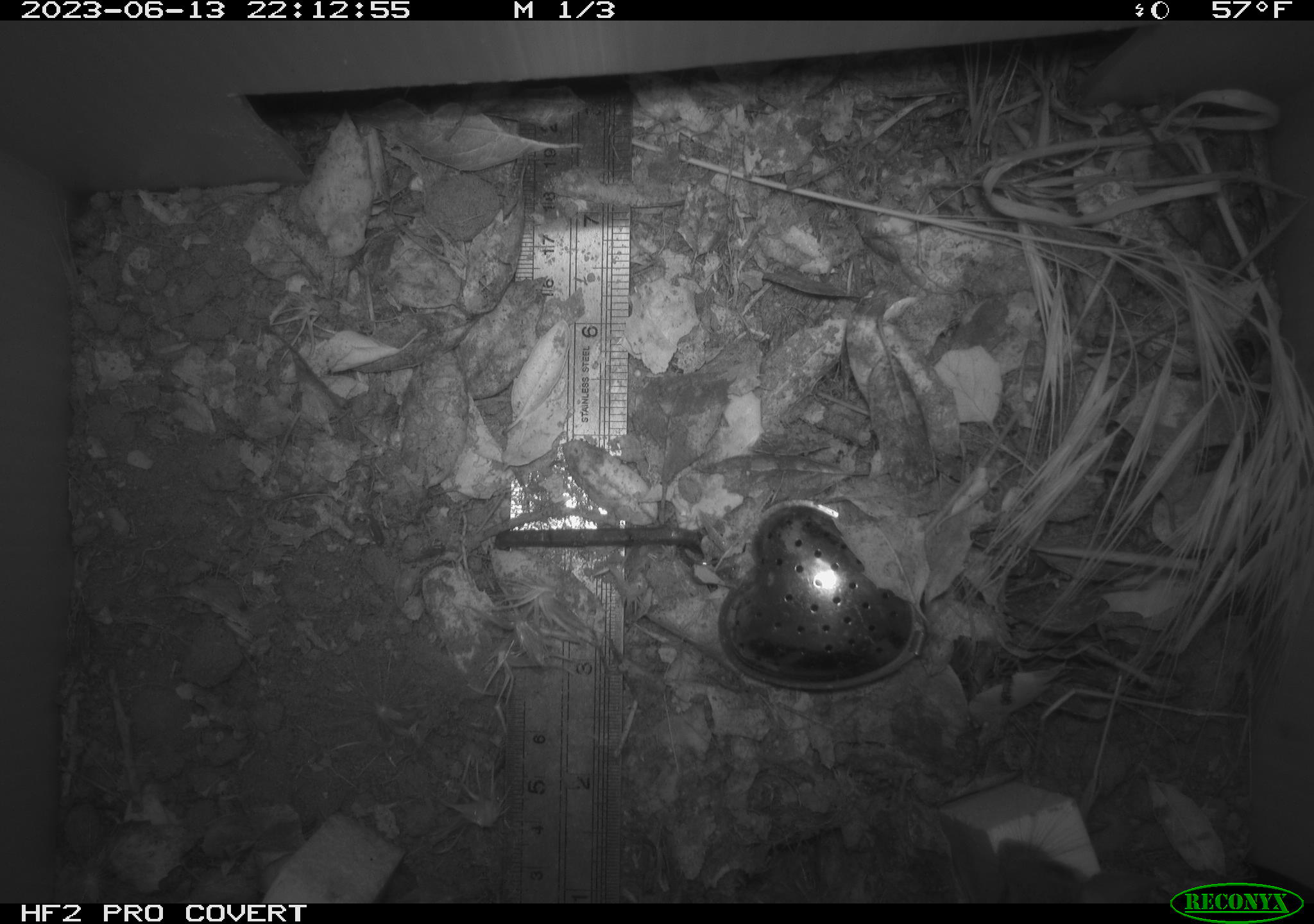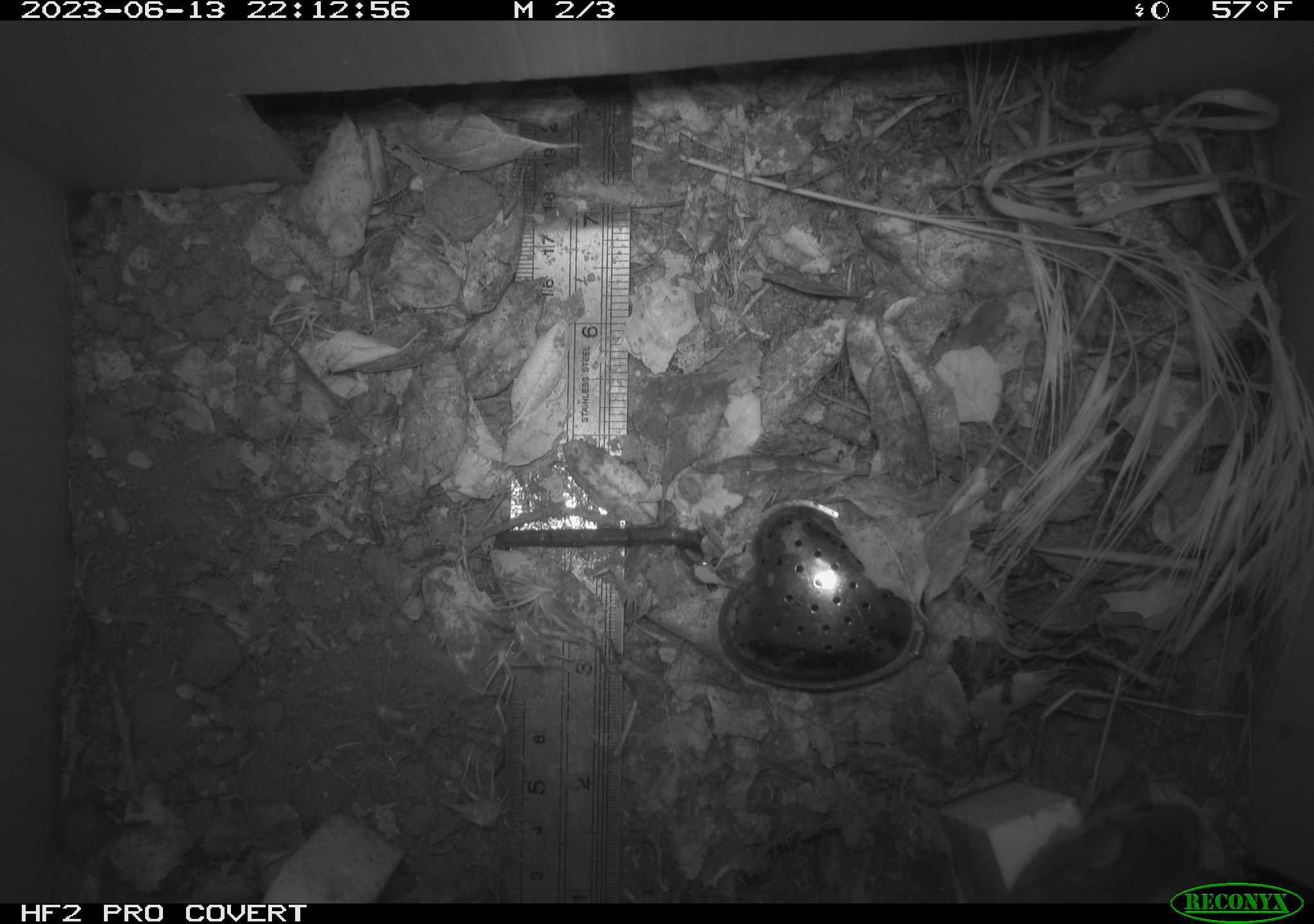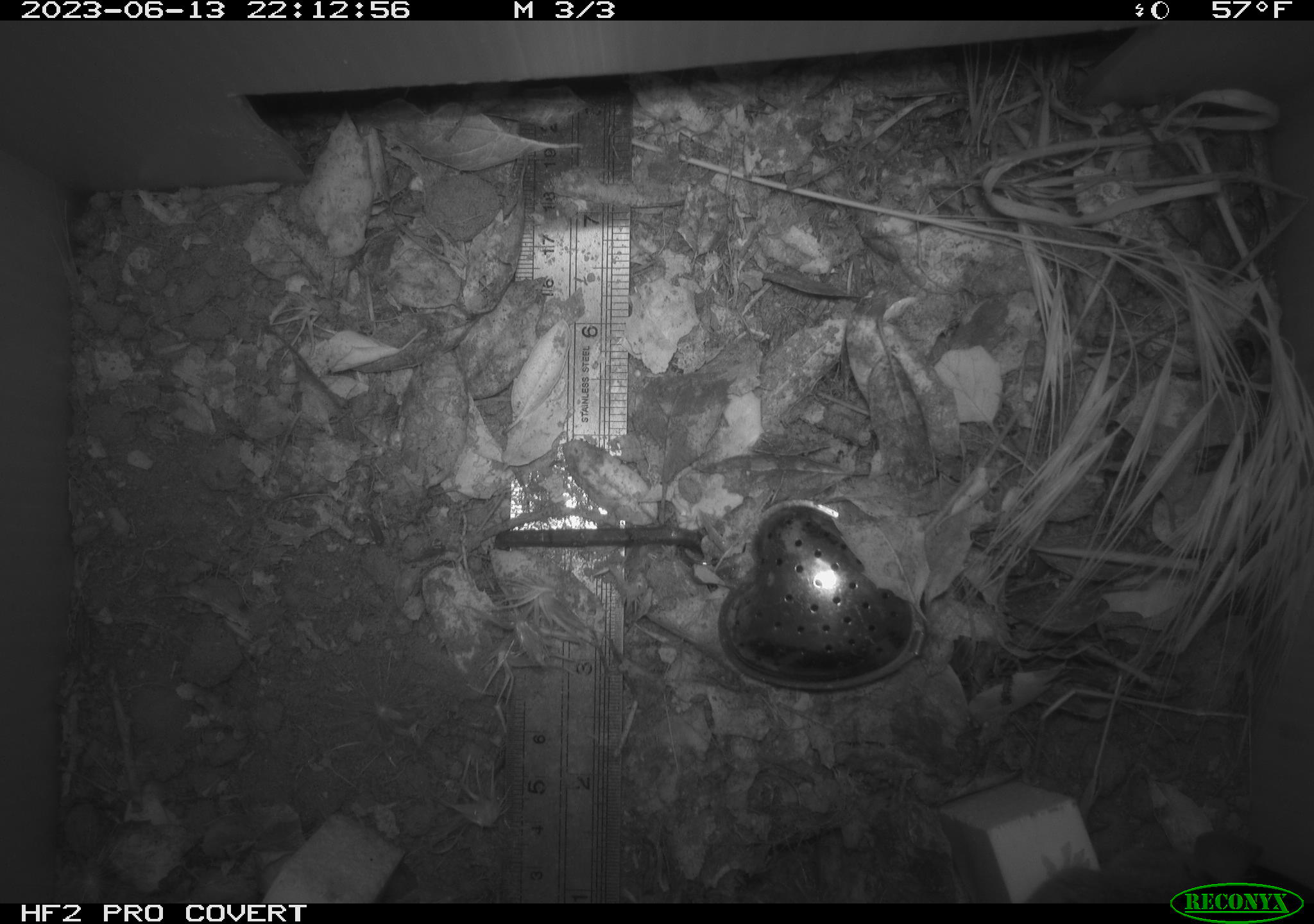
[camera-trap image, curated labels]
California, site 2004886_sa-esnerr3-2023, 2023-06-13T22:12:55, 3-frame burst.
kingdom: Animalia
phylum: Chordata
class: Mammalia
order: Rodentia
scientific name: Rodentia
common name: mouse species